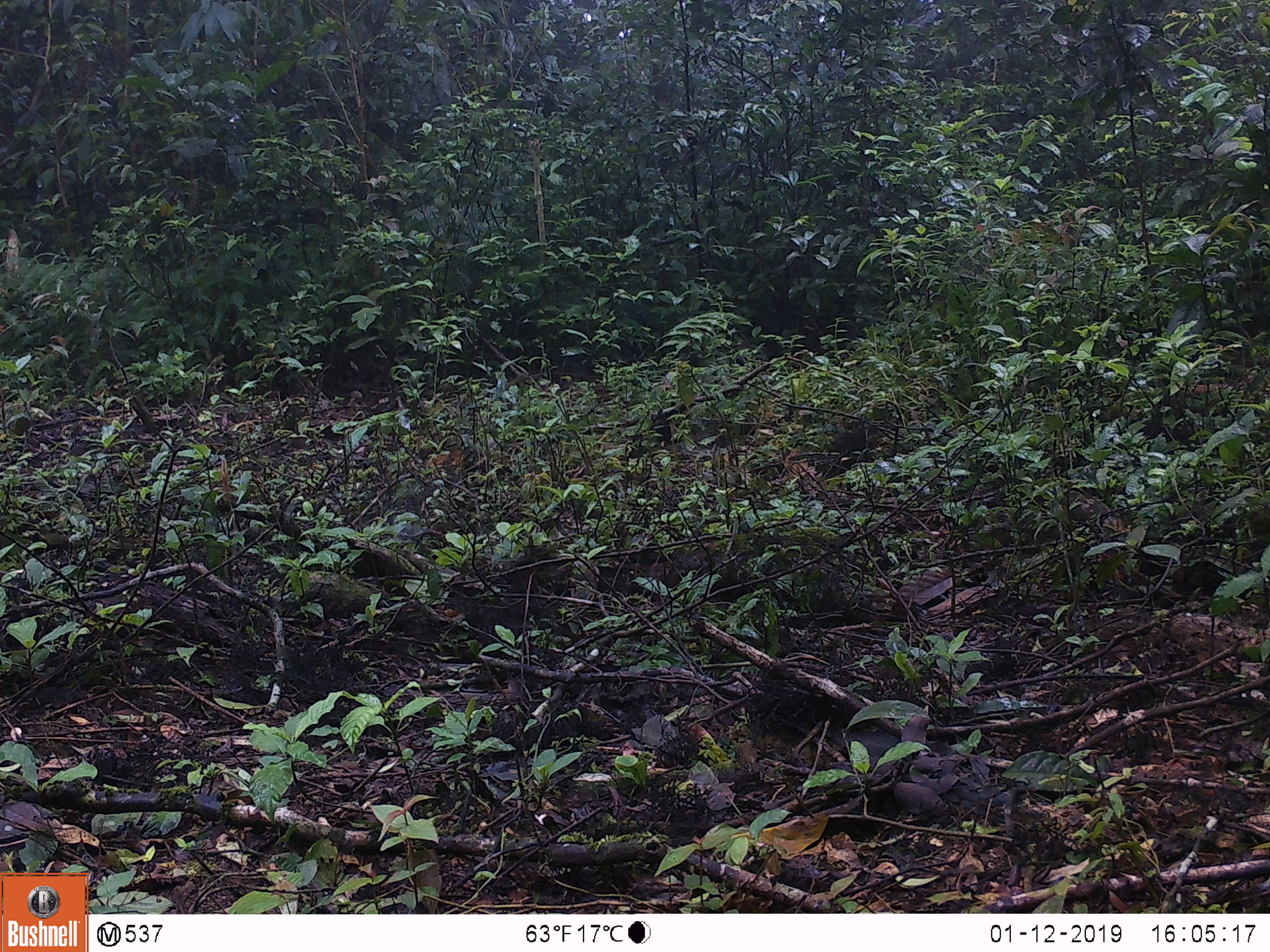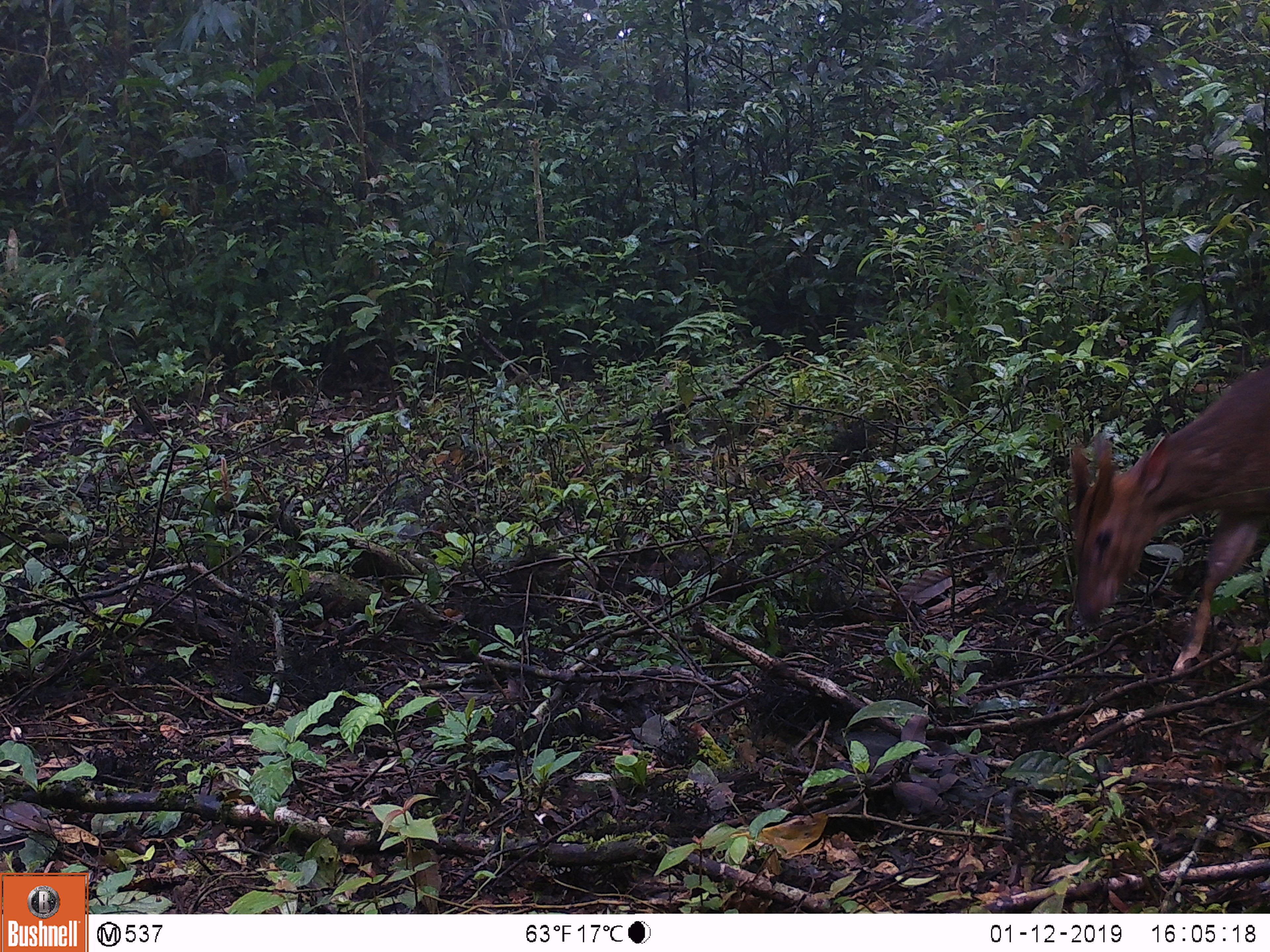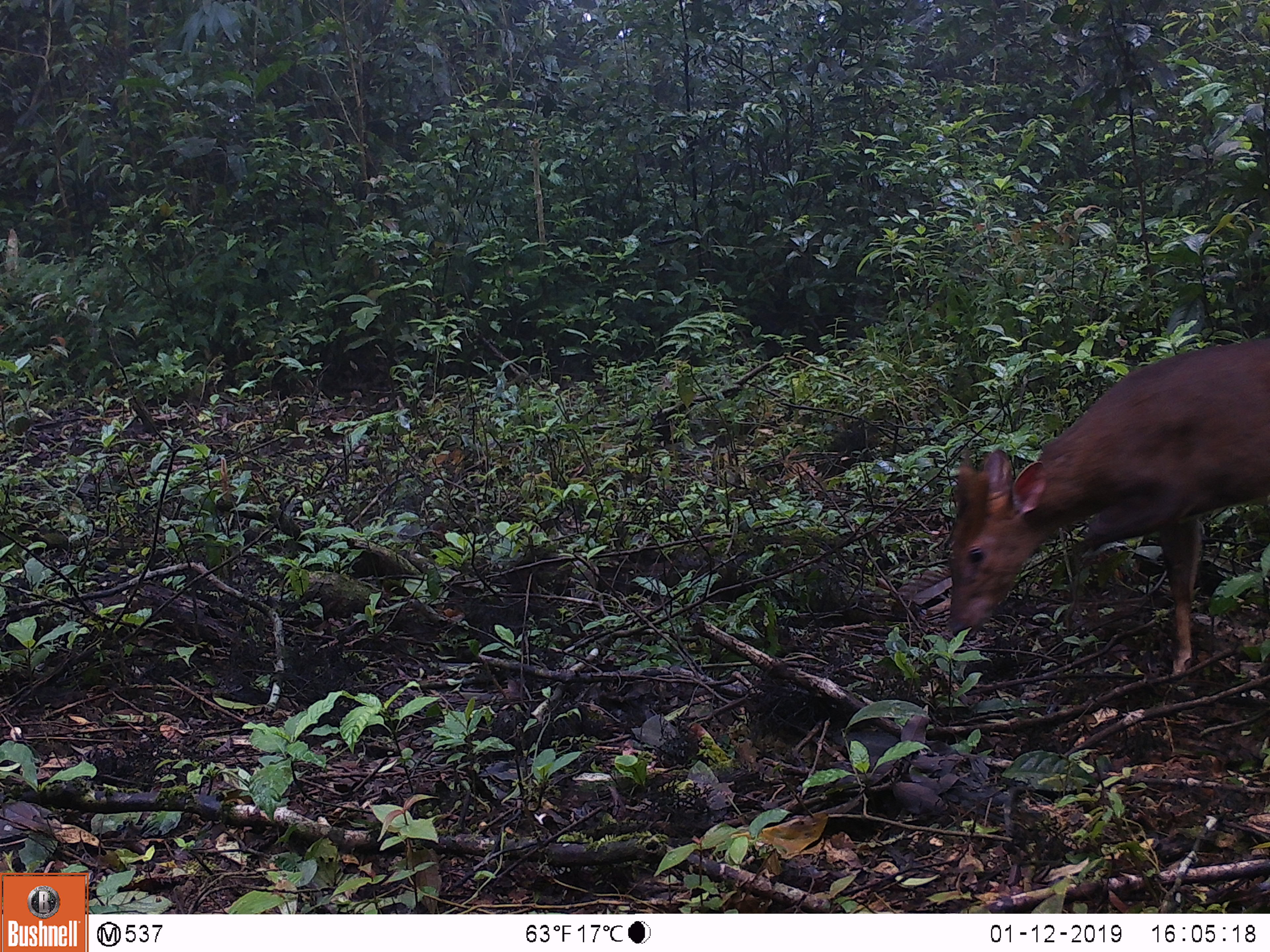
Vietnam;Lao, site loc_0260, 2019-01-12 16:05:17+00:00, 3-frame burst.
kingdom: Animalia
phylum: Chordata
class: Mammalia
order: Artiodactyla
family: Cervidae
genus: Muntiacus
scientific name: Muntiacus vuquangensis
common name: large-antlered muntjac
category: large antlered muntjac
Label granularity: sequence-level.